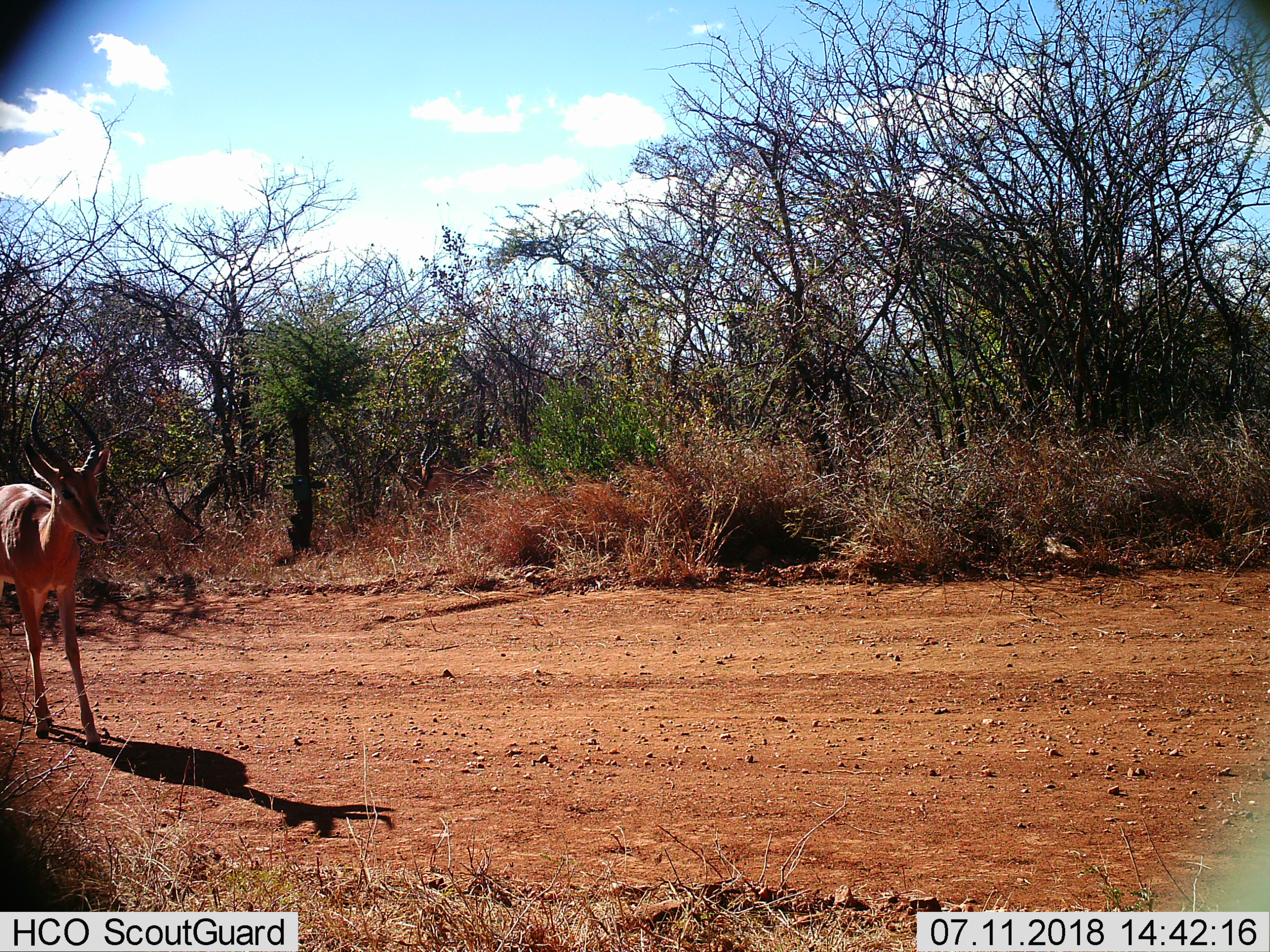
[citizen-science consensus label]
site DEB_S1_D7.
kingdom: Animalia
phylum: Chordata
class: Mammalia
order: Artiodactyla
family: Bovidae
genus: Aepyceros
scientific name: Aepyceros melampus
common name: impala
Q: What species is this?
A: Impala (Aepyceros melampus).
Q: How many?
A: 1.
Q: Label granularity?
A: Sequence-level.